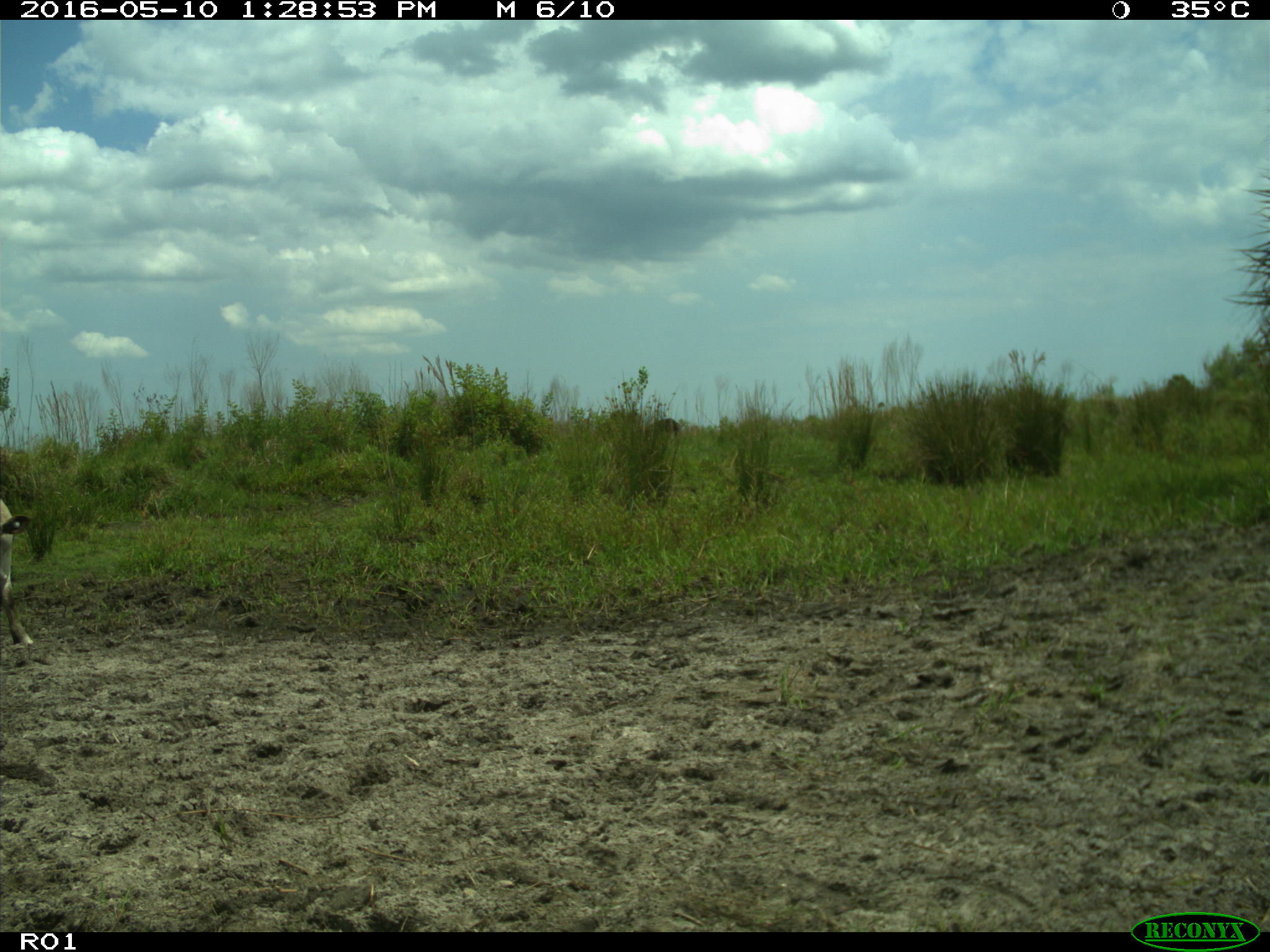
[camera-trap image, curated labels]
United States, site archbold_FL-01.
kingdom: Animalia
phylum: Chordata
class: Mammalia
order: Artiodactyla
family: Bovidae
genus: Bos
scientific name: Bos taurus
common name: domestic cow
Bos taurus (domestic cow).